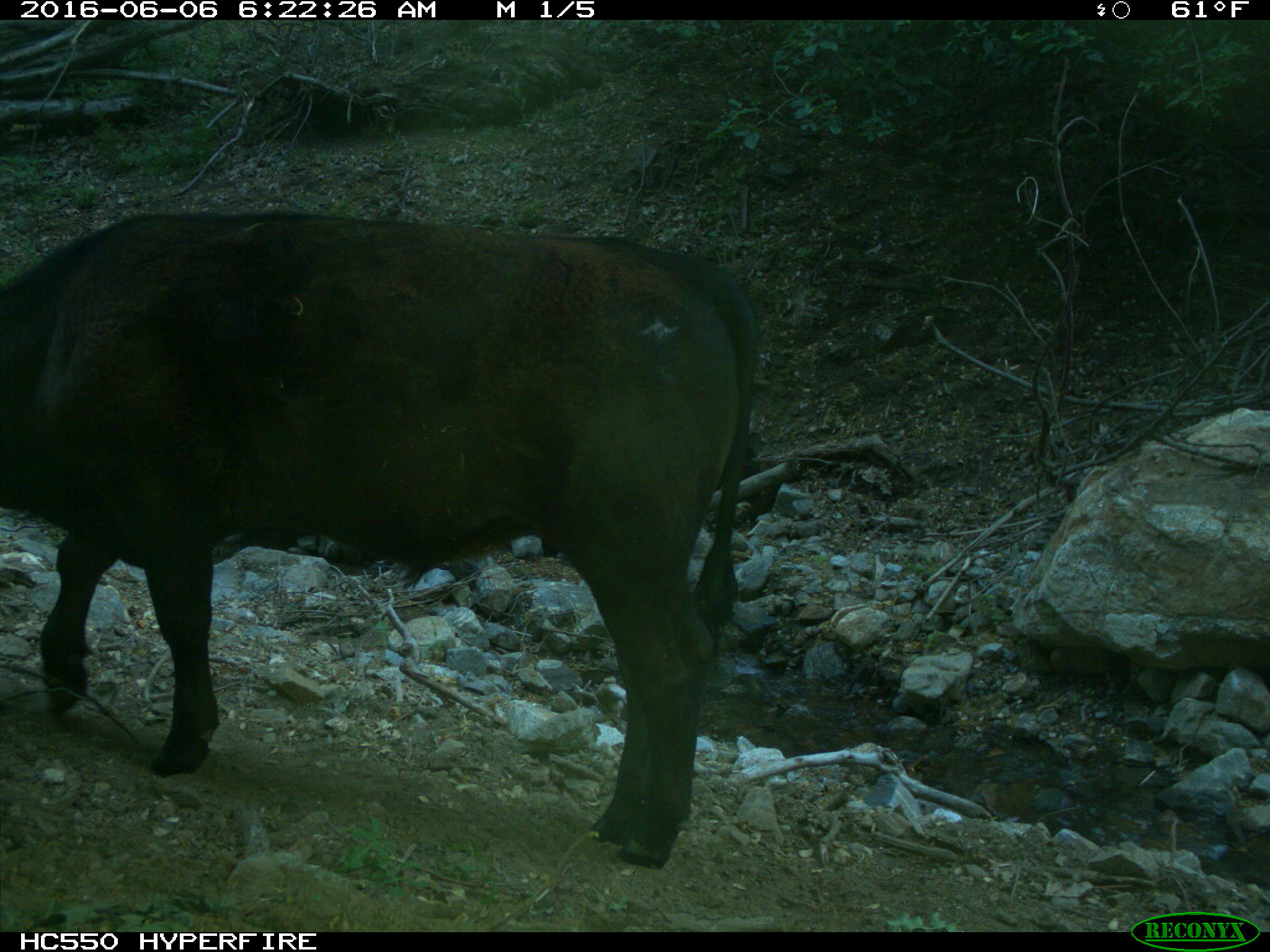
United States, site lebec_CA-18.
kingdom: Animalia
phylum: Chordata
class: Mammalia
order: Artiodactyla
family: Bovidae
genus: Bos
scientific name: Bos taurus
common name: domestic cow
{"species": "Bos taurus (domestic cow)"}